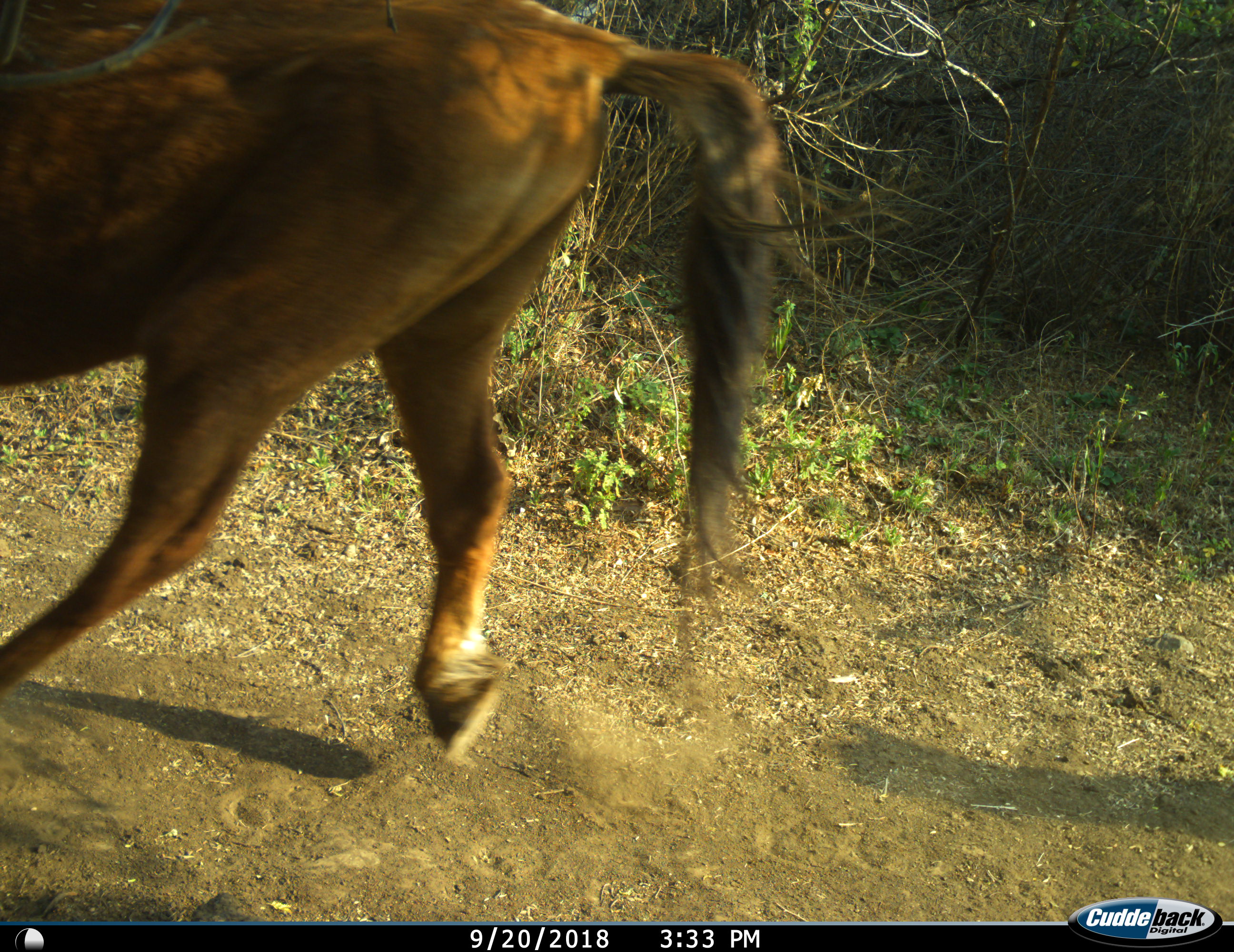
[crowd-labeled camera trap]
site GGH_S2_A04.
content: unidentified animal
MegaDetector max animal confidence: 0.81